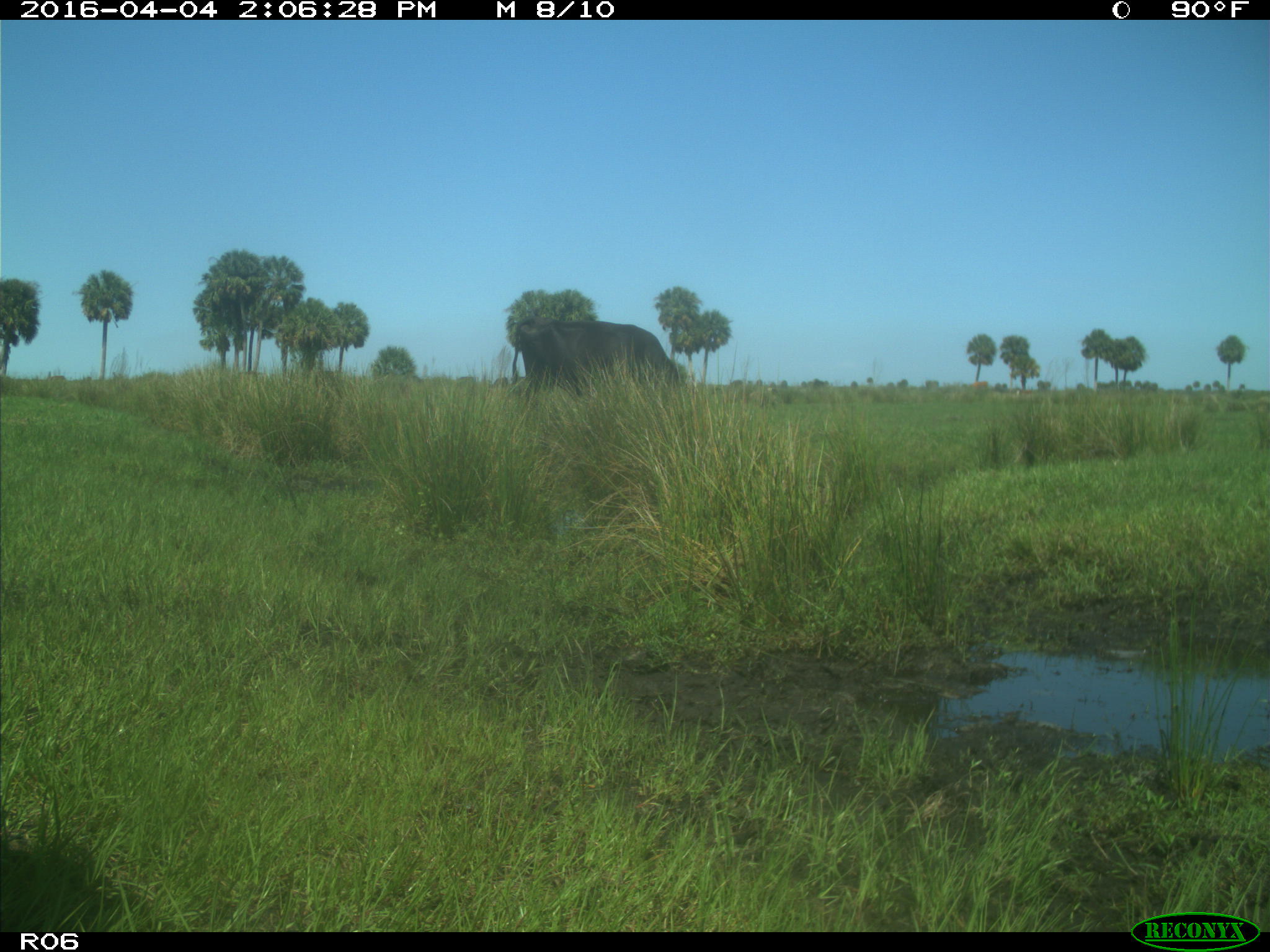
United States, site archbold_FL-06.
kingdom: Animalia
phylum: Chordata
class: Mammalia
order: Artiodactyla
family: Bovidae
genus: Bos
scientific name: Bos taurus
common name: domestic cow